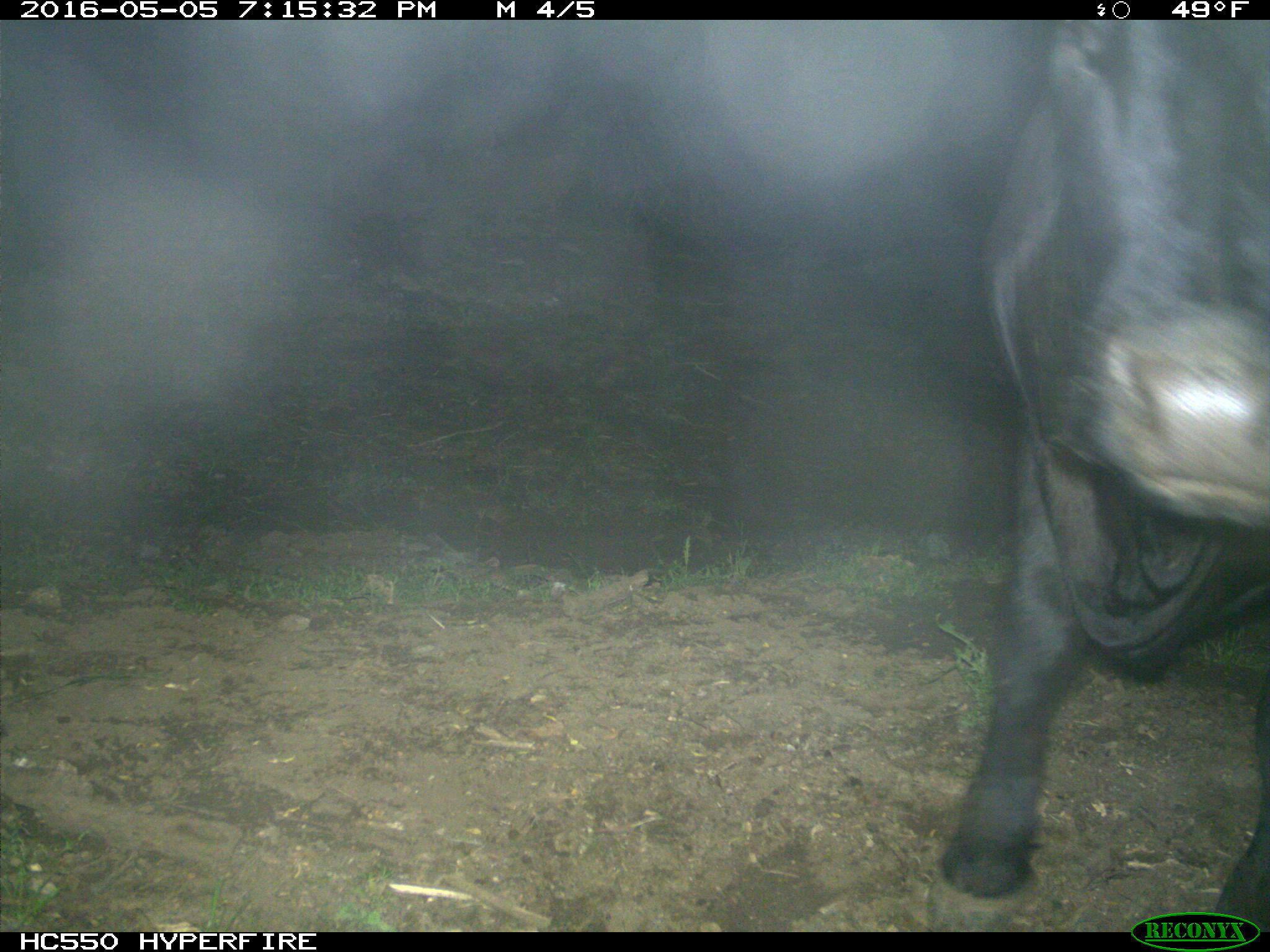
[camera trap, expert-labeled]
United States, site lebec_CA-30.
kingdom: Animalia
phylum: Chordata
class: Mammalia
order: Artiodactyla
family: Bovidae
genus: Bos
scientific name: Bos taurus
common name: domestic cow